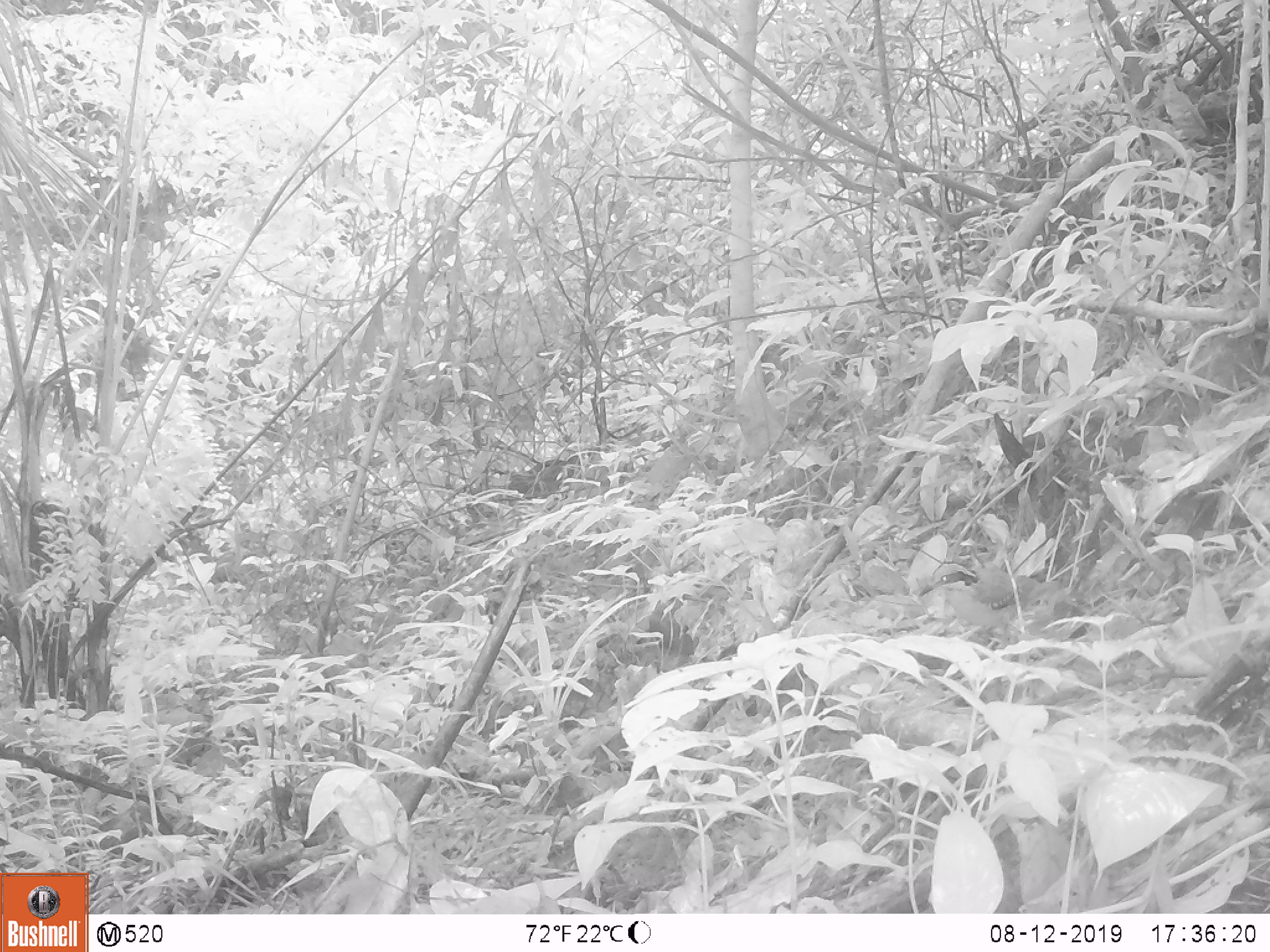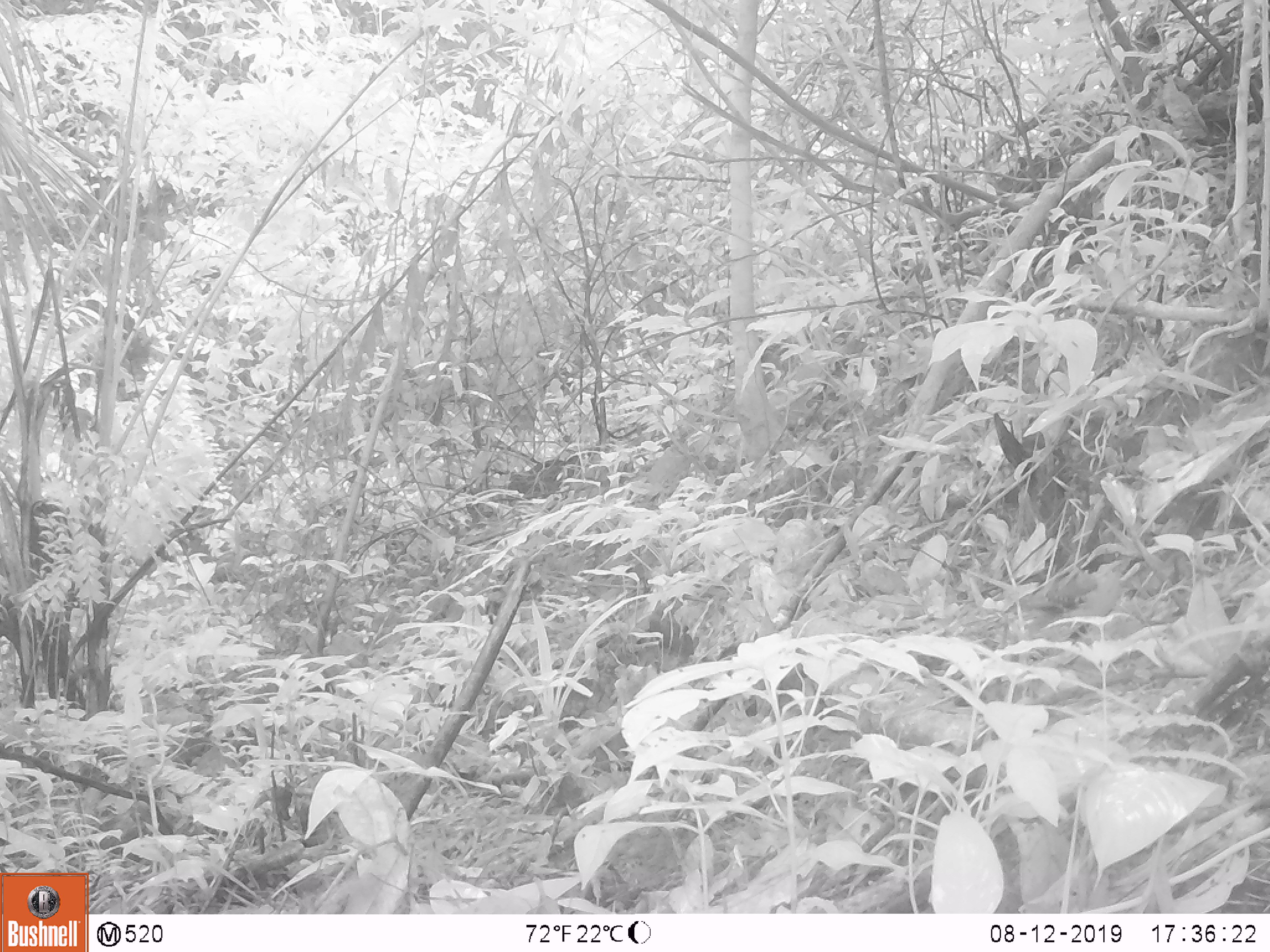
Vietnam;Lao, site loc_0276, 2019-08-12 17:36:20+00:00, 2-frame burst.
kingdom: Animalia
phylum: Chordata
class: Aves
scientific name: Aves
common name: bird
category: unidentified bird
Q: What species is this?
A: Unidentified bird (bird) (Aves).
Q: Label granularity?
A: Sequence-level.